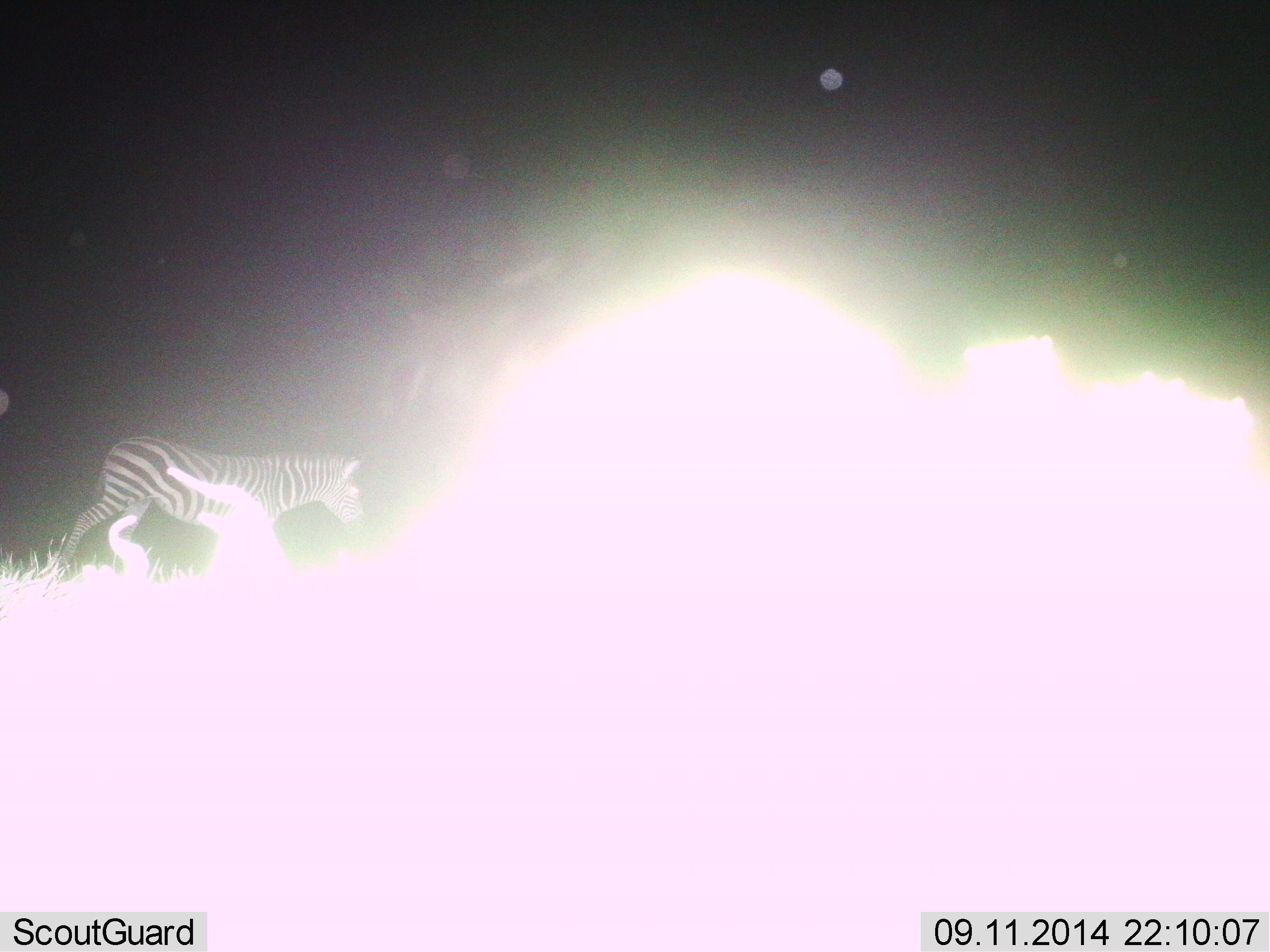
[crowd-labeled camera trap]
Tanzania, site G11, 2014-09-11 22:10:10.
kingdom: Animalia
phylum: Chordata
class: Mammalia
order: Perissodactyla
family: Equidae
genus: Equus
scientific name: Equus quagga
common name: plains zebra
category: zebra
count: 1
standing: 30%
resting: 0%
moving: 90%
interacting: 0%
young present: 0%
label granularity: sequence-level